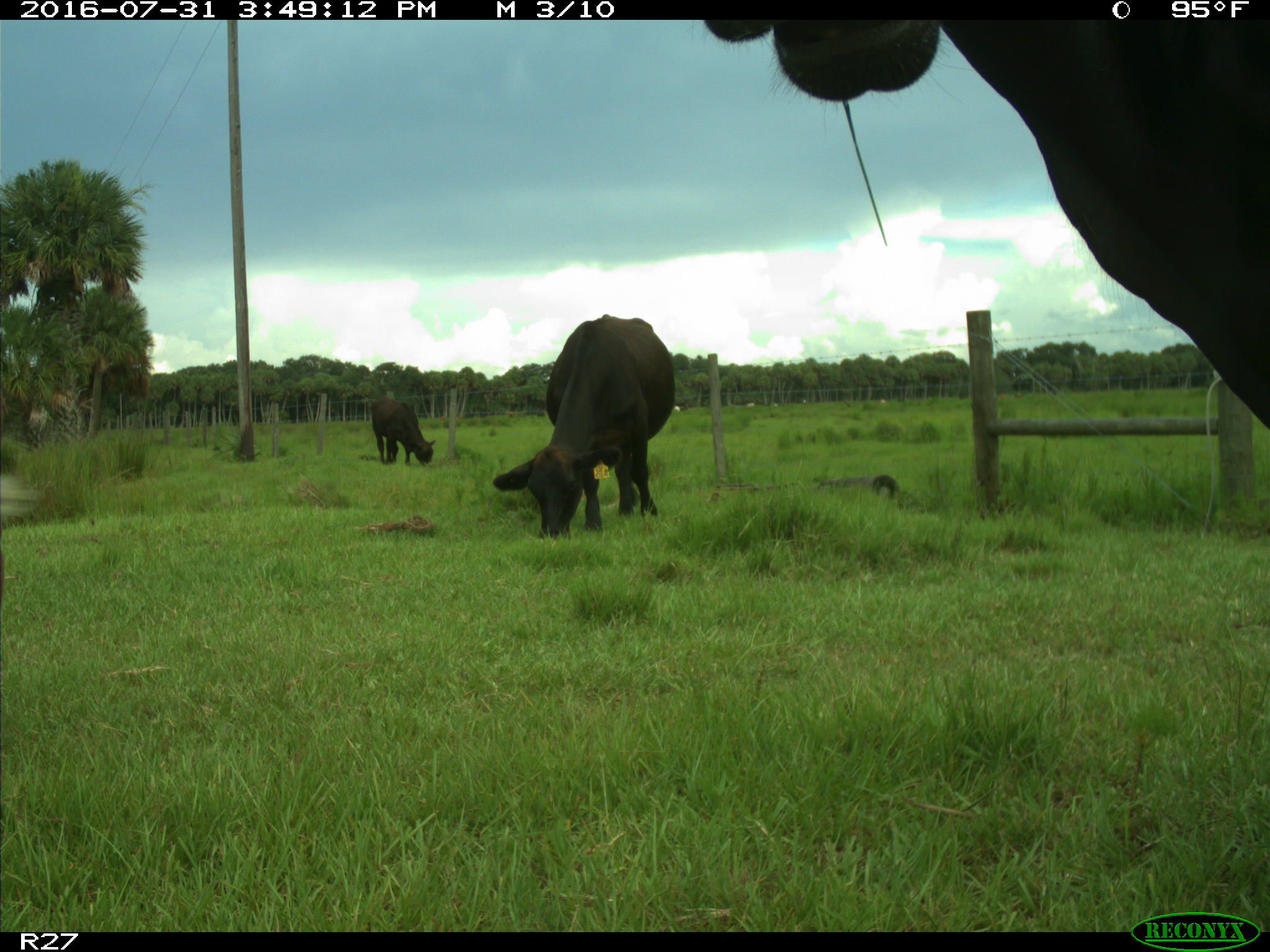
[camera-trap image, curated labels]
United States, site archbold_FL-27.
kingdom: Animalia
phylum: Chordata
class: Mammalia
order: Artiodactyla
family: Bovidae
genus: Bos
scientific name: Bos taurus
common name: domestic cow